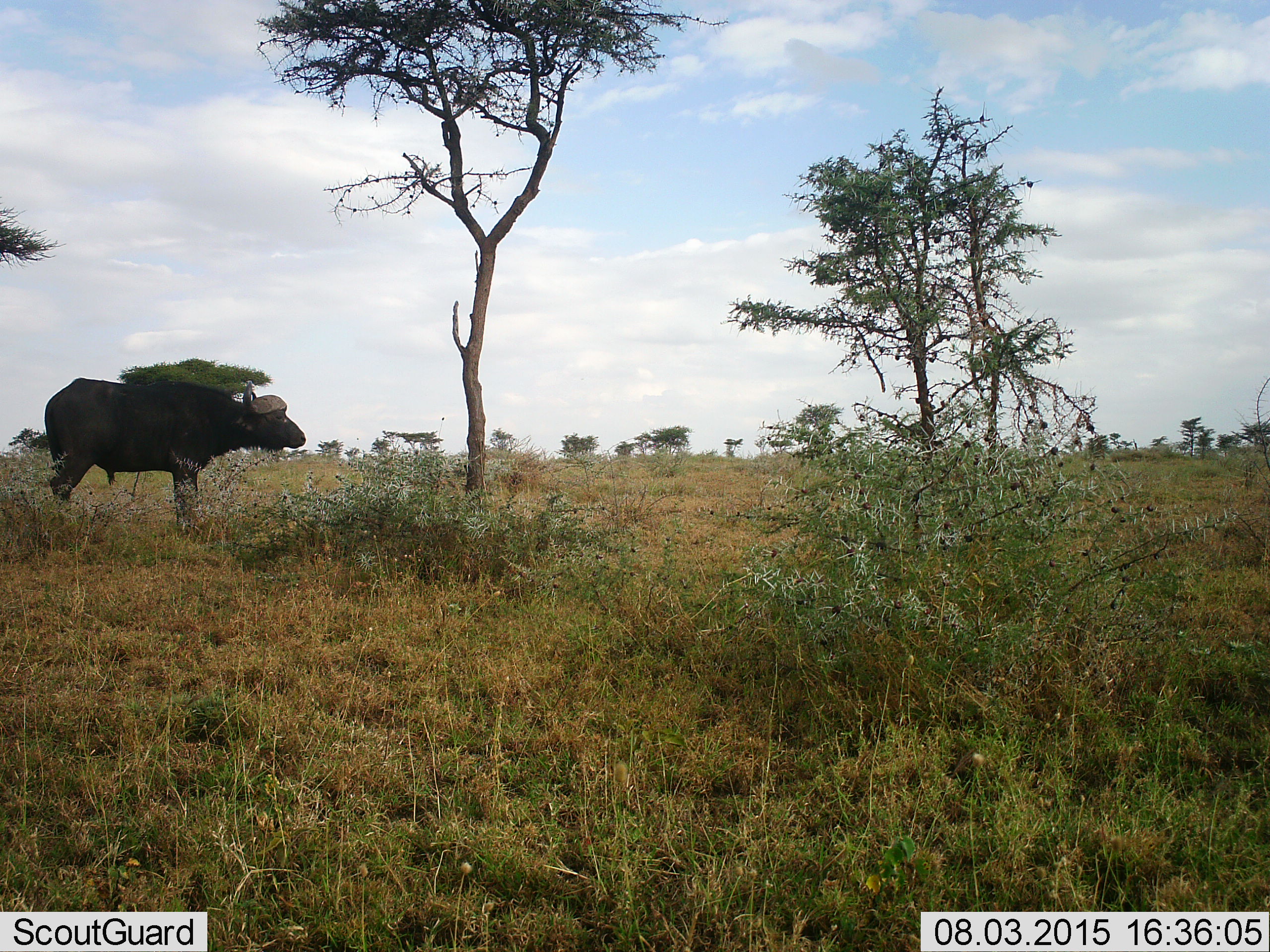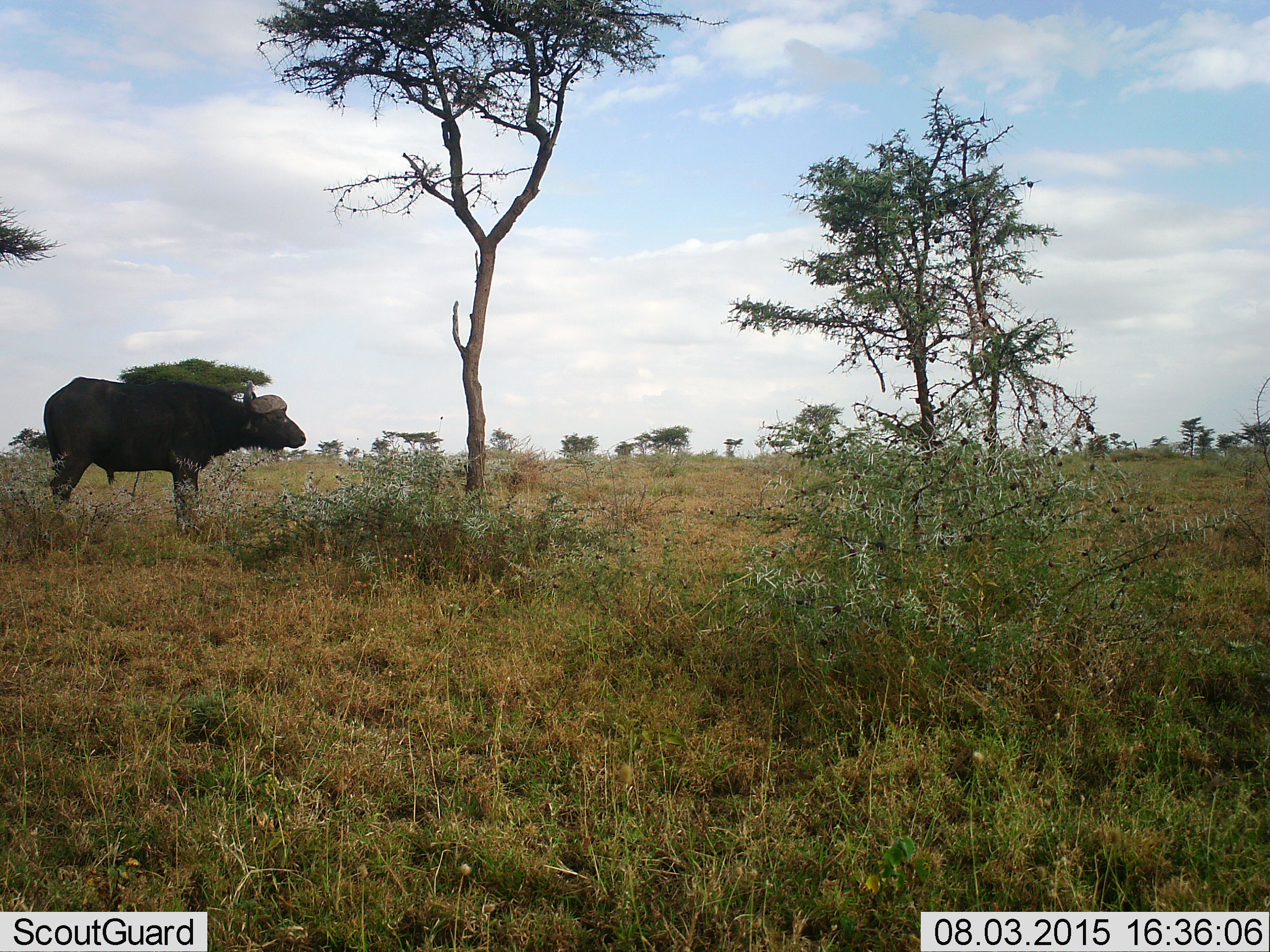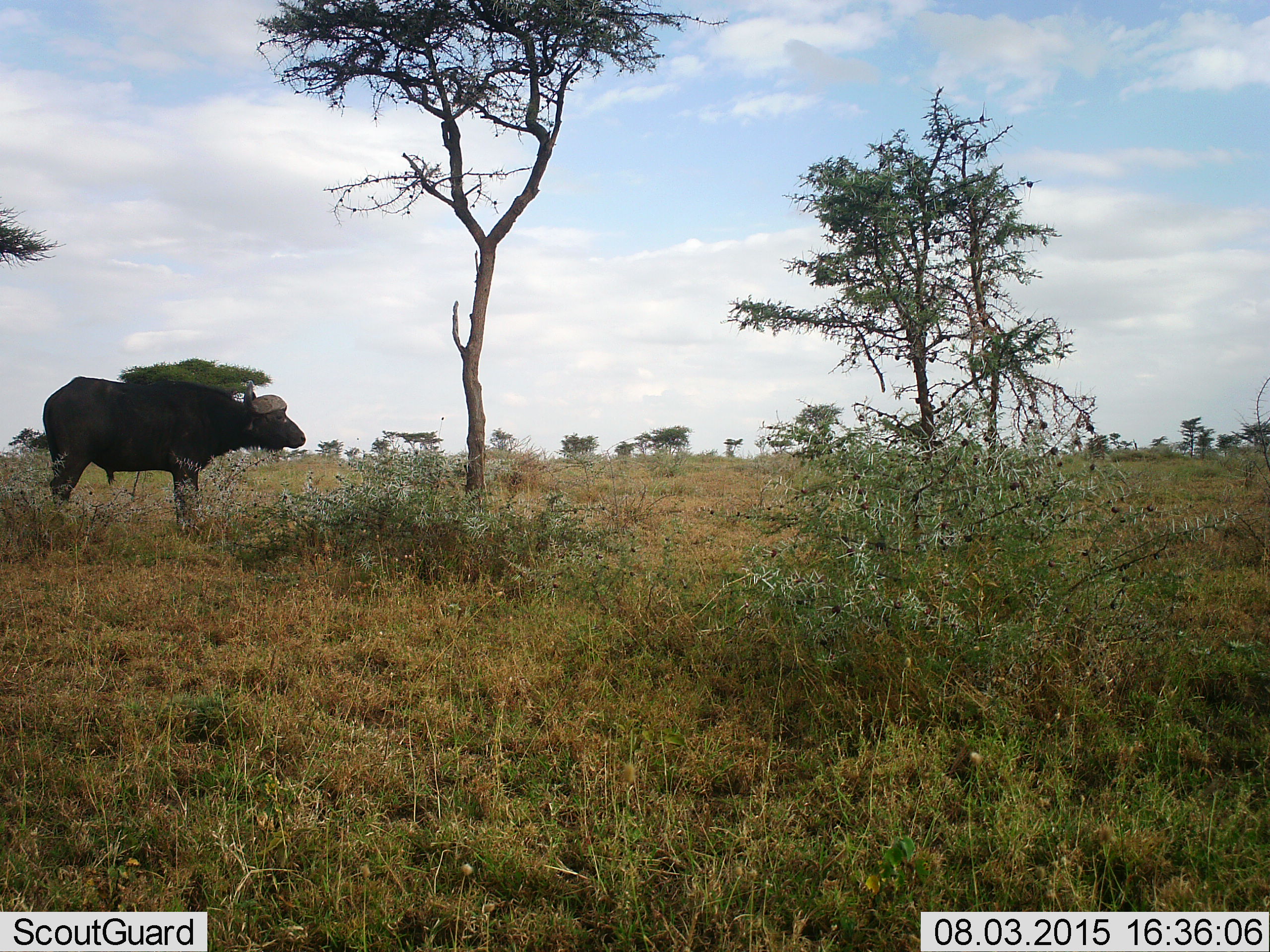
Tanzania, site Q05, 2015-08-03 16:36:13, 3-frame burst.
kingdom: Animalia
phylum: Chordata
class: Mammalia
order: Artiodactyla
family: Bovidae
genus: Syncerus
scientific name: Syncerus caffer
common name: cape buffalo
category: buffalo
Buffalo (cape buffalo) (Syncerus caffer), count 1. Behavior (volunteer vote fractions): standing 100%, resting 0%, moving 0%, interacting 0%. Young present (vote fraction): 0%. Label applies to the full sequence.